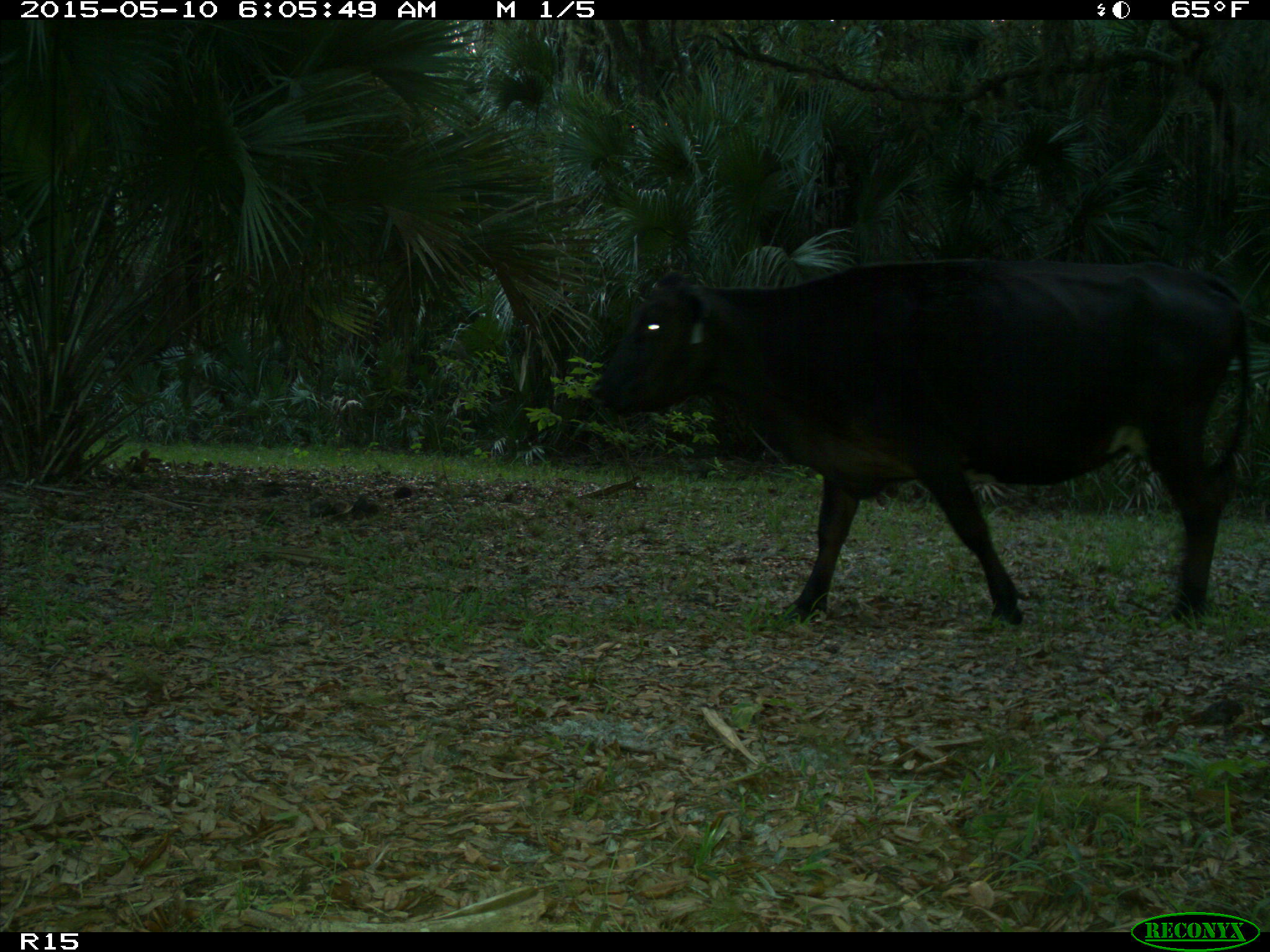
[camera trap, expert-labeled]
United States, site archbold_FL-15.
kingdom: Animalia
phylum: Chordata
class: Mammalia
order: Artiodactyla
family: Bovidae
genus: Bos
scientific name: Bos taurus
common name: domestic cow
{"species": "Bos taurus (domestic cow)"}